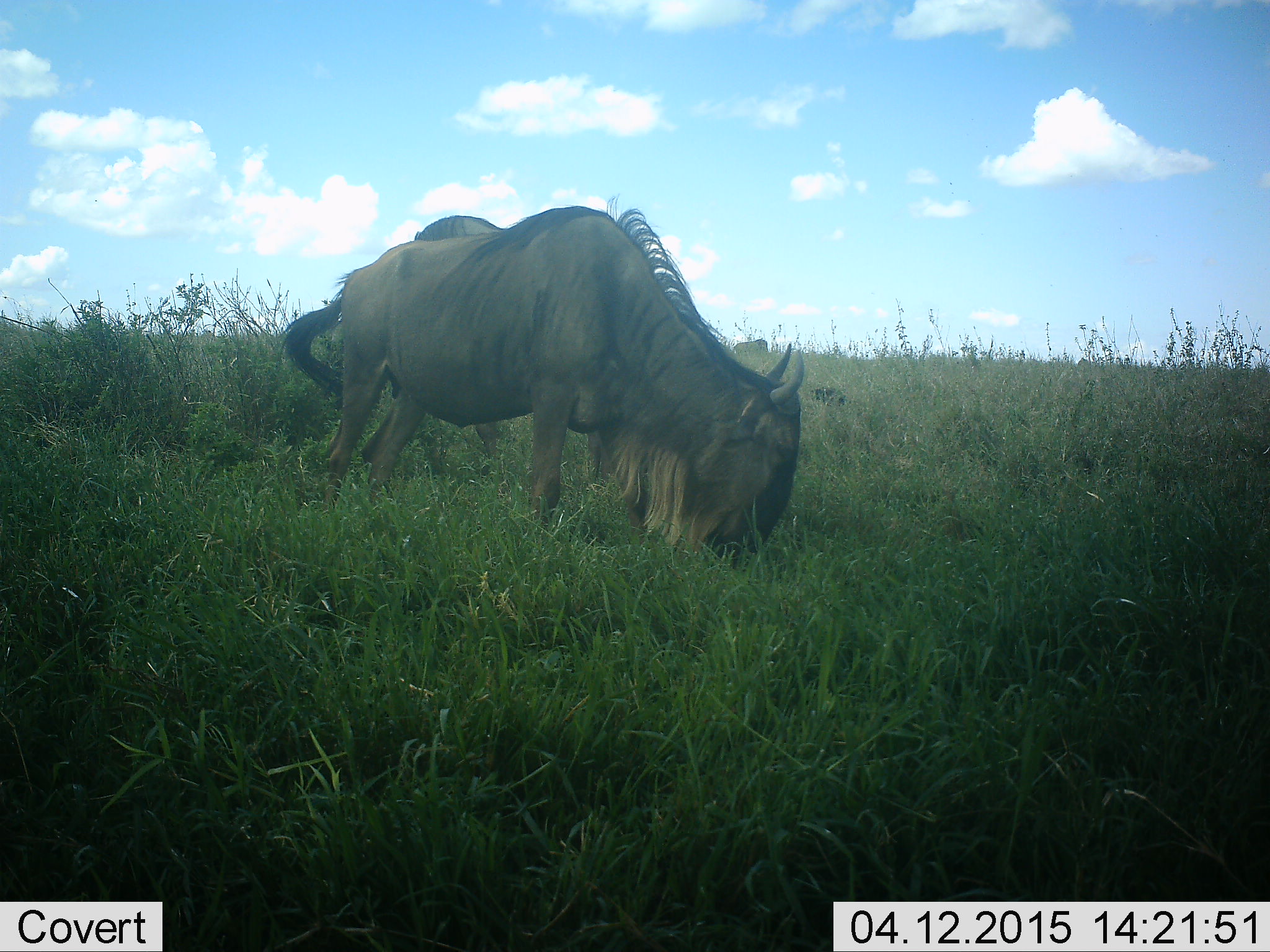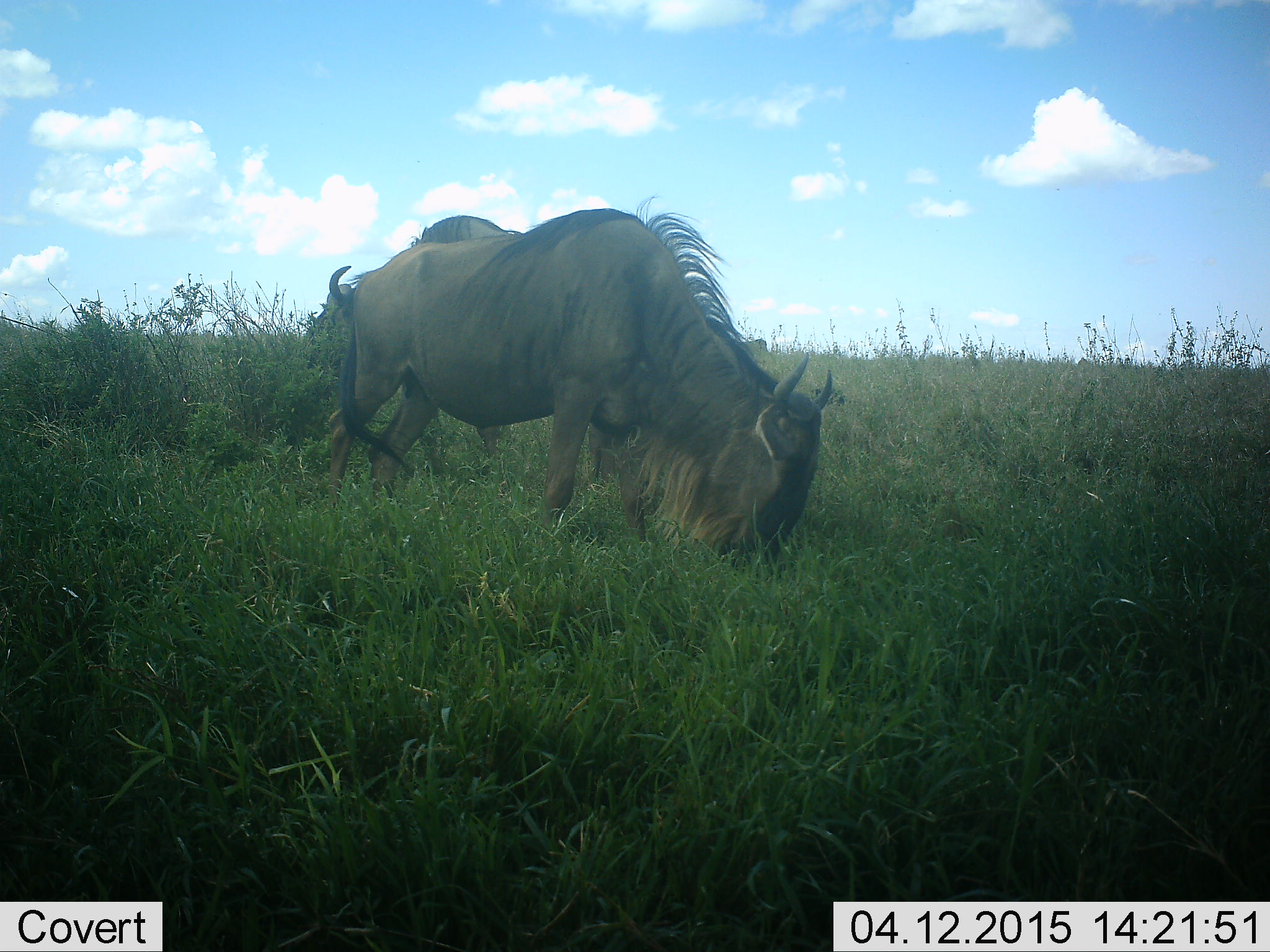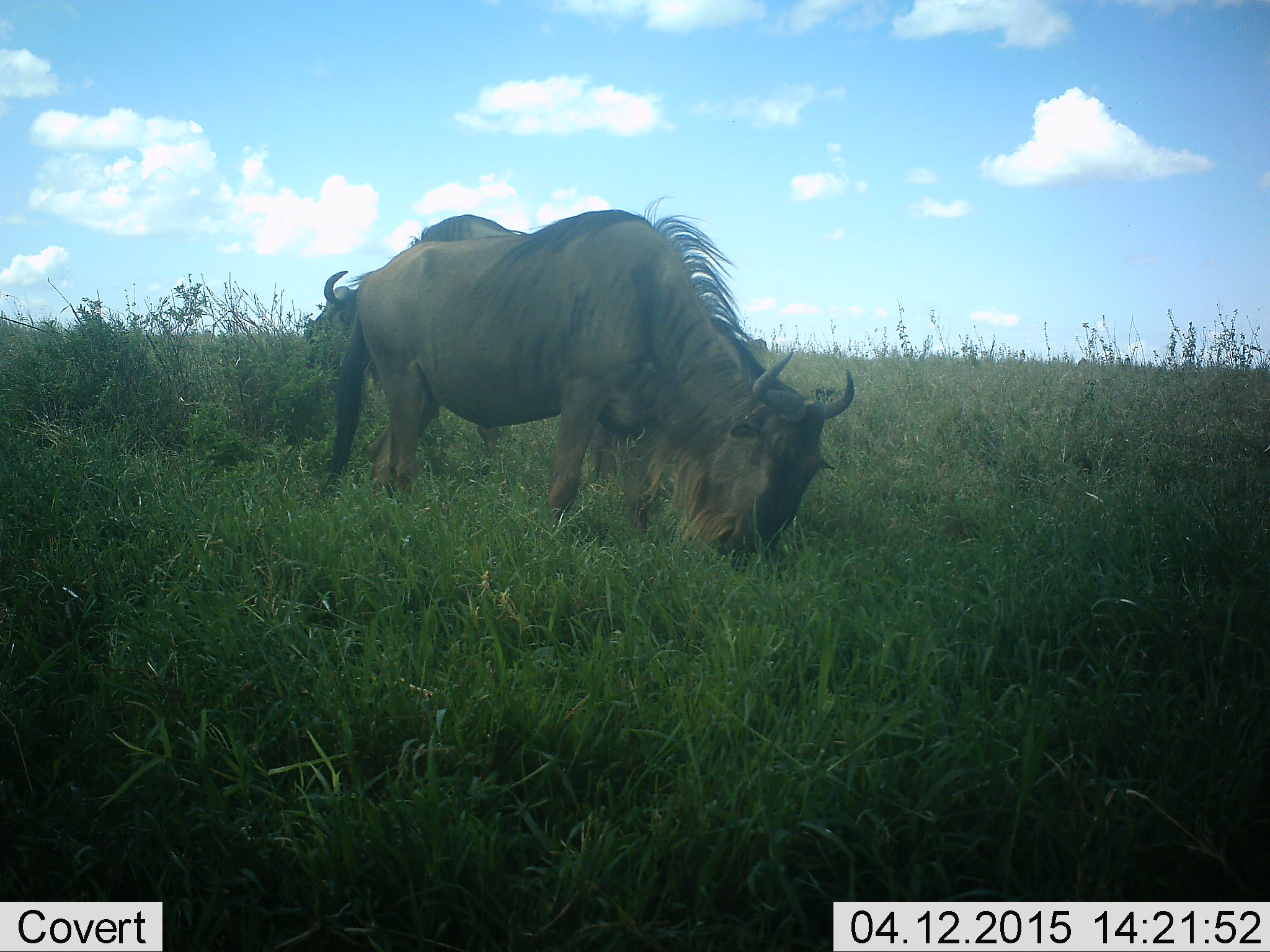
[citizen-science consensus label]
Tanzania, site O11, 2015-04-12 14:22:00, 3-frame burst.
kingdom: Animalia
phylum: Chordata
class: Mammalia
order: Artiodactyla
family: Bovidae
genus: Connochaetes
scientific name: Connochaetes taurinus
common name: blue wildebeest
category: wildebeest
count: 2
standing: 0%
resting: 0%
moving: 0%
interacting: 0%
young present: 0%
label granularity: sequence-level